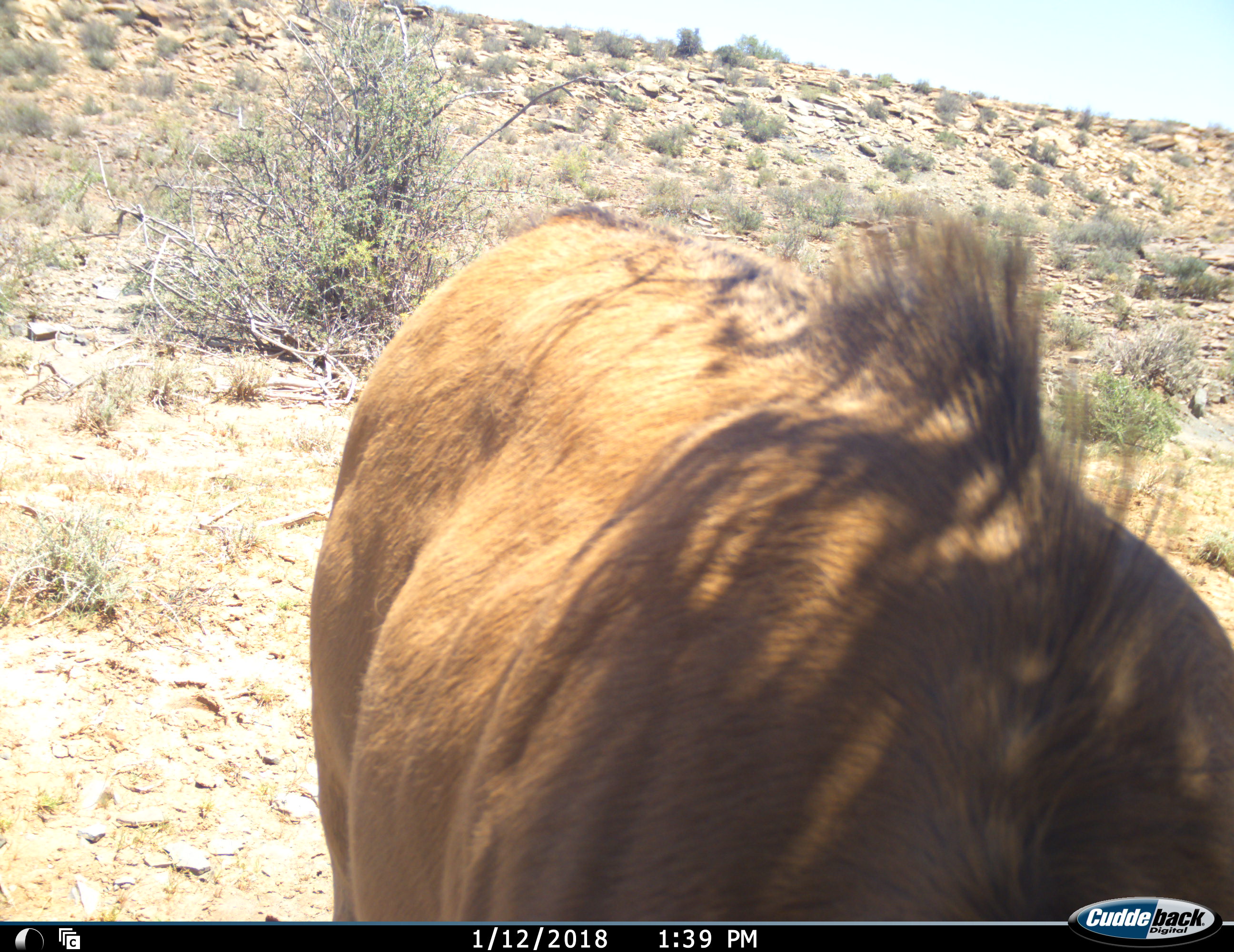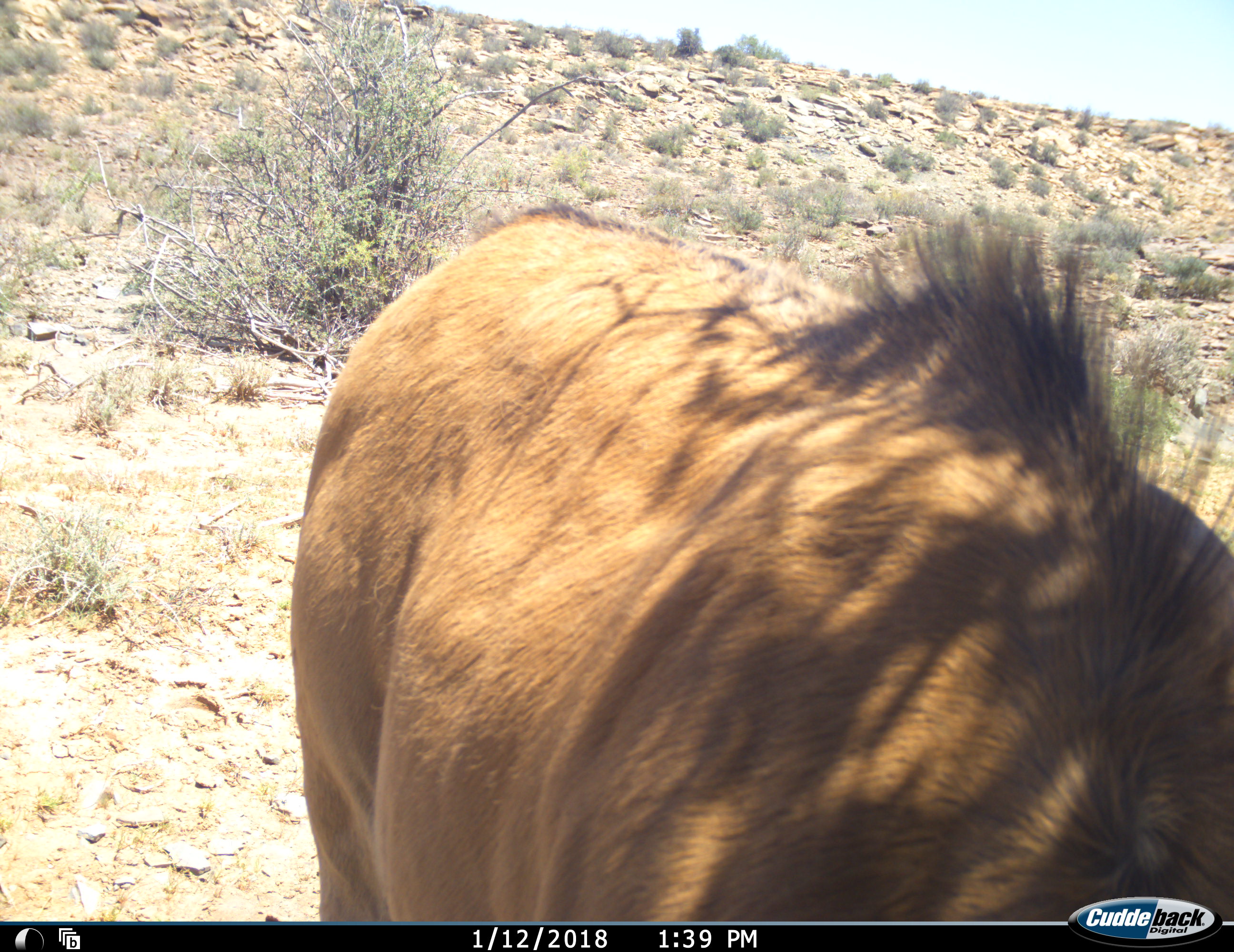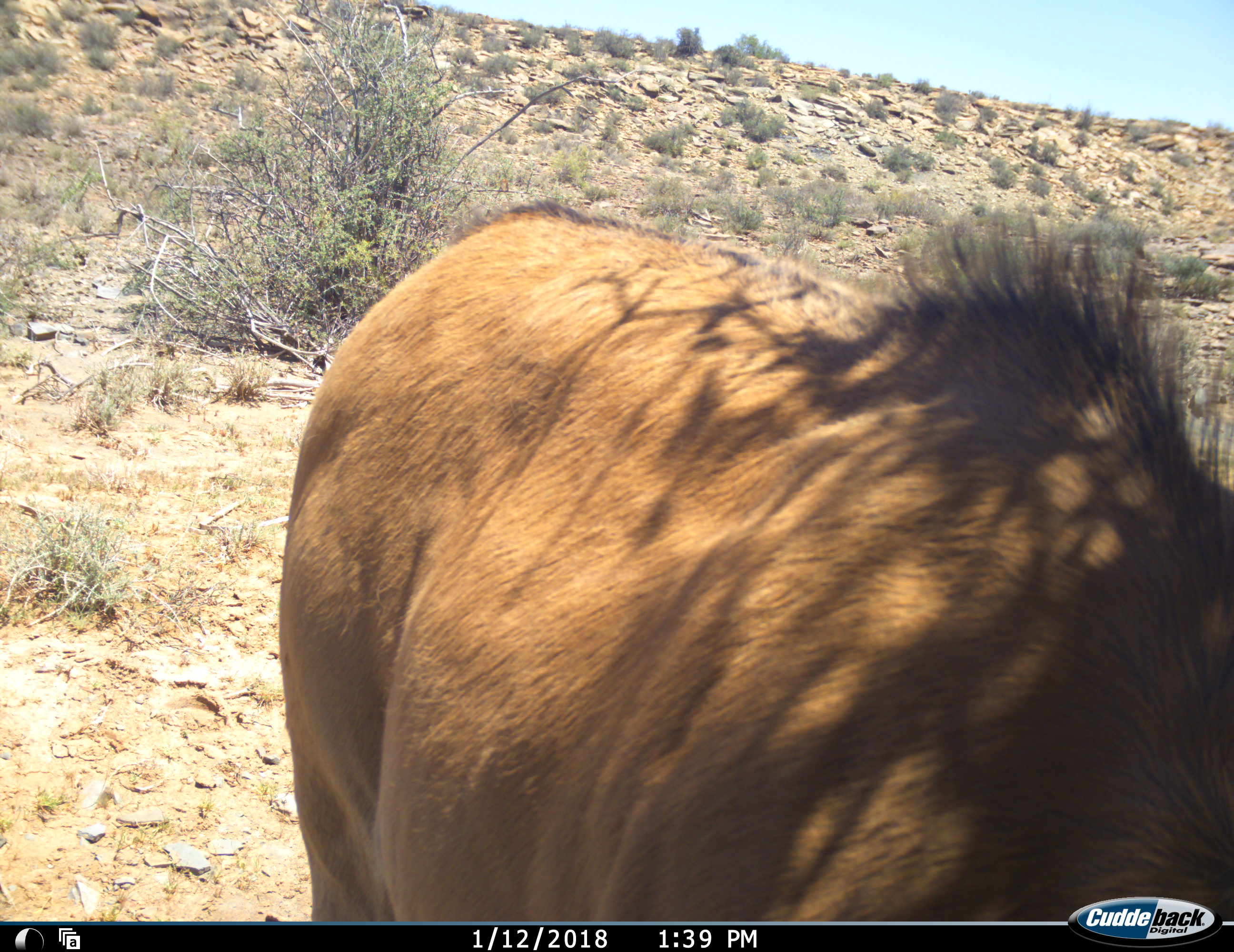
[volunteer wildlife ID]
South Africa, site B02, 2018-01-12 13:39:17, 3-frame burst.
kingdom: Animalia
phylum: Chordata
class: Mammalia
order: Artiodactyla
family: Bovidae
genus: Alcelaphus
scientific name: Alcelaphus buselaphus caama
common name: red hartebeest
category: hartebeestred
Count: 1.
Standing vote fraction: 50%.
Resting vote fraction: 0%.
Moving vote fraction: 17%.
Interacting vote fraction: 0%.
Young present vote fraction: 0%.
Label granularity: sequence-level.